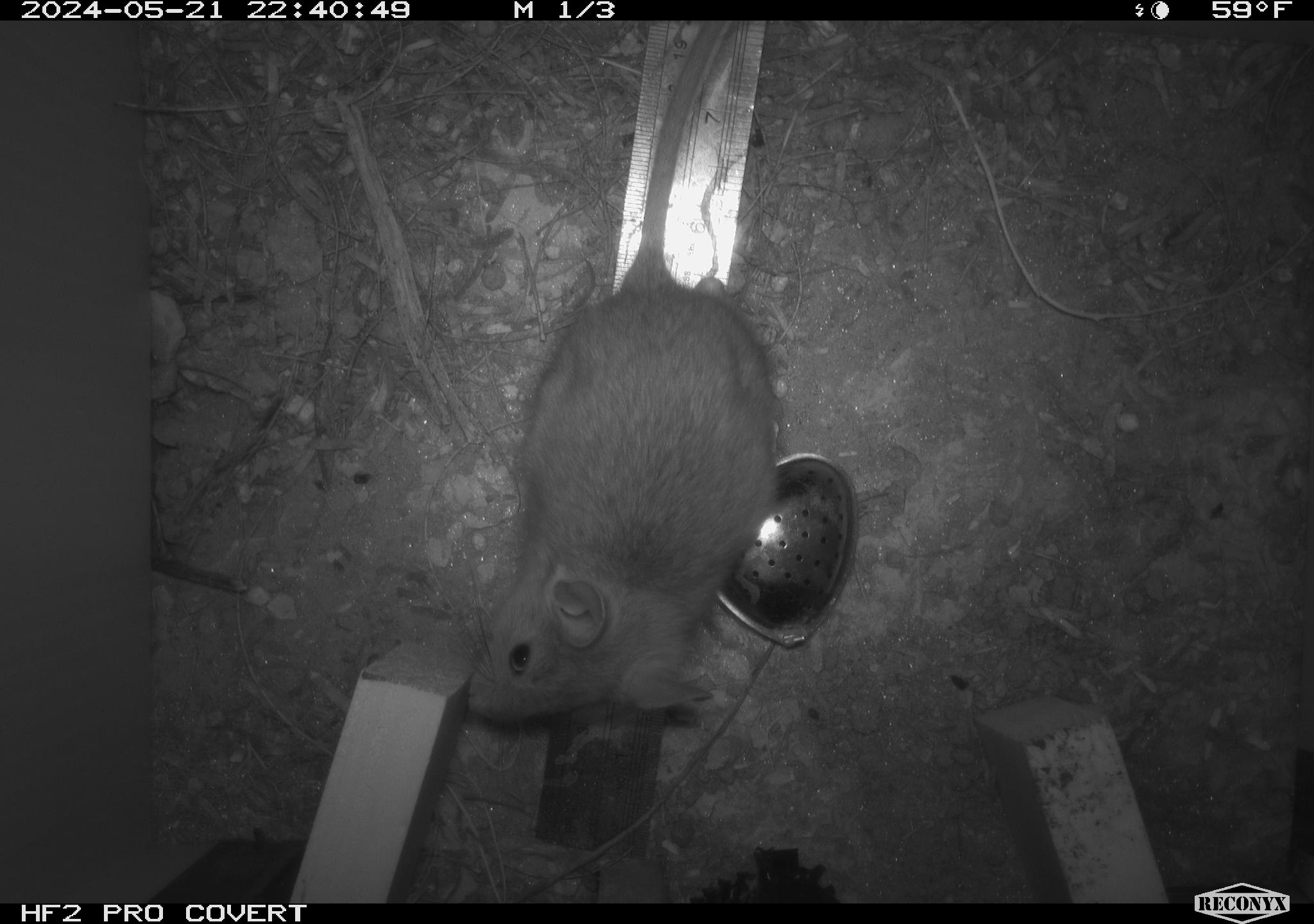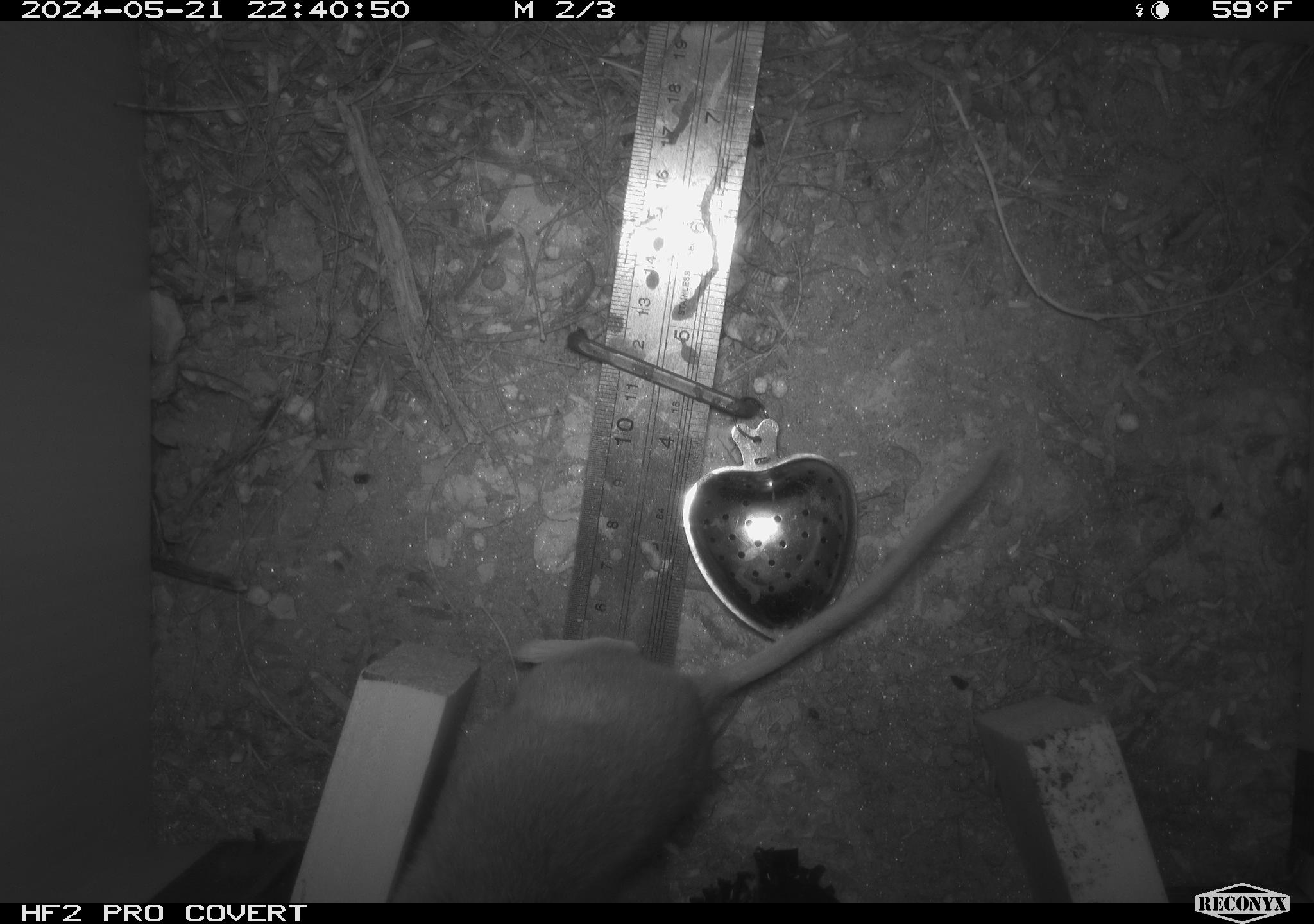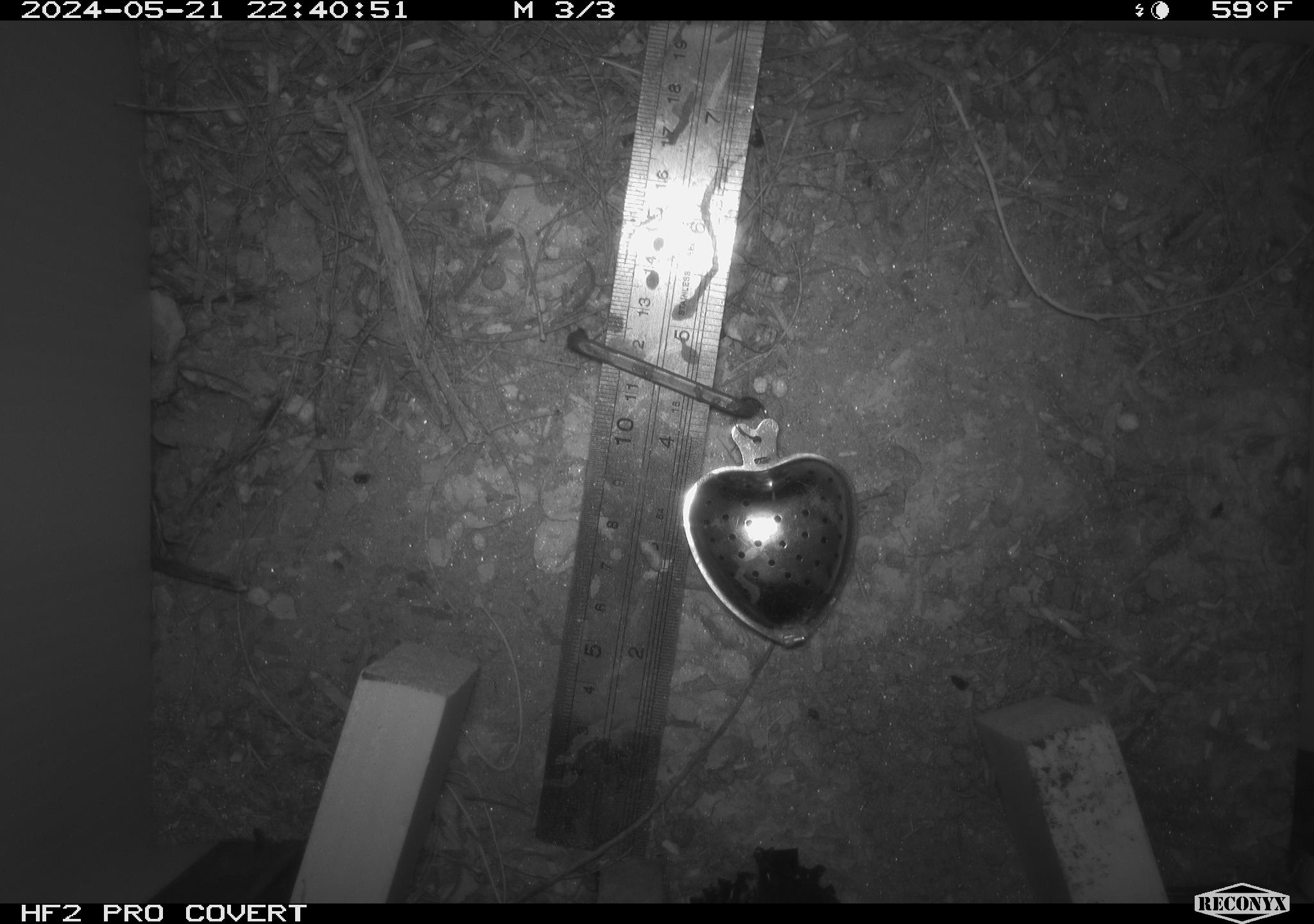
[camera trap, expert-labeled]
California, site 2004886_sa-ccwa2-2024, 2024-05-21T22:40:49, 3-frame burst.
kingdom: Animalia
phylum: Chordata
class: Mammalia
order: Rodentia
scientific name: Rodentia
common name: woodrat or rat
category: woodrat or rat species